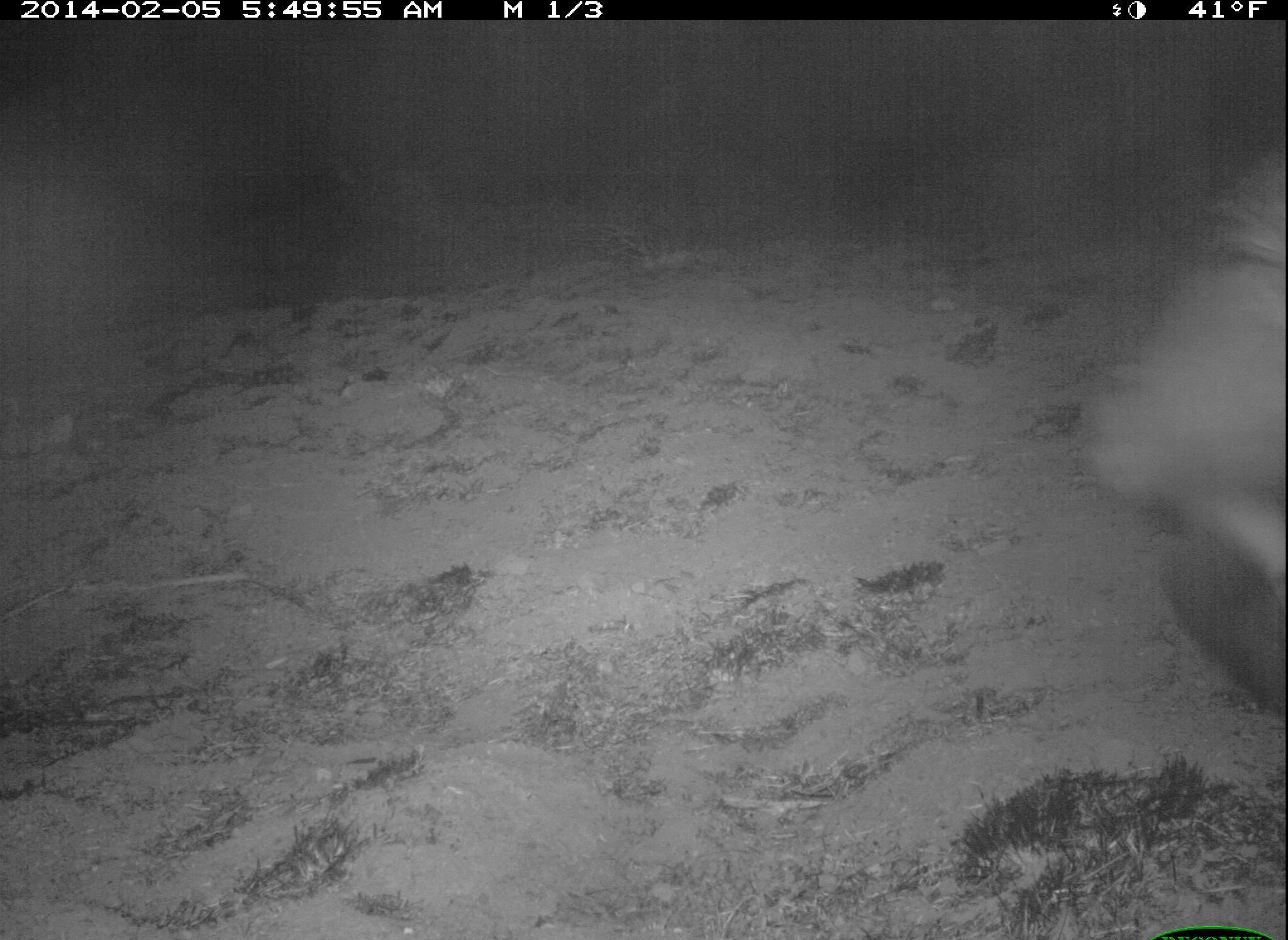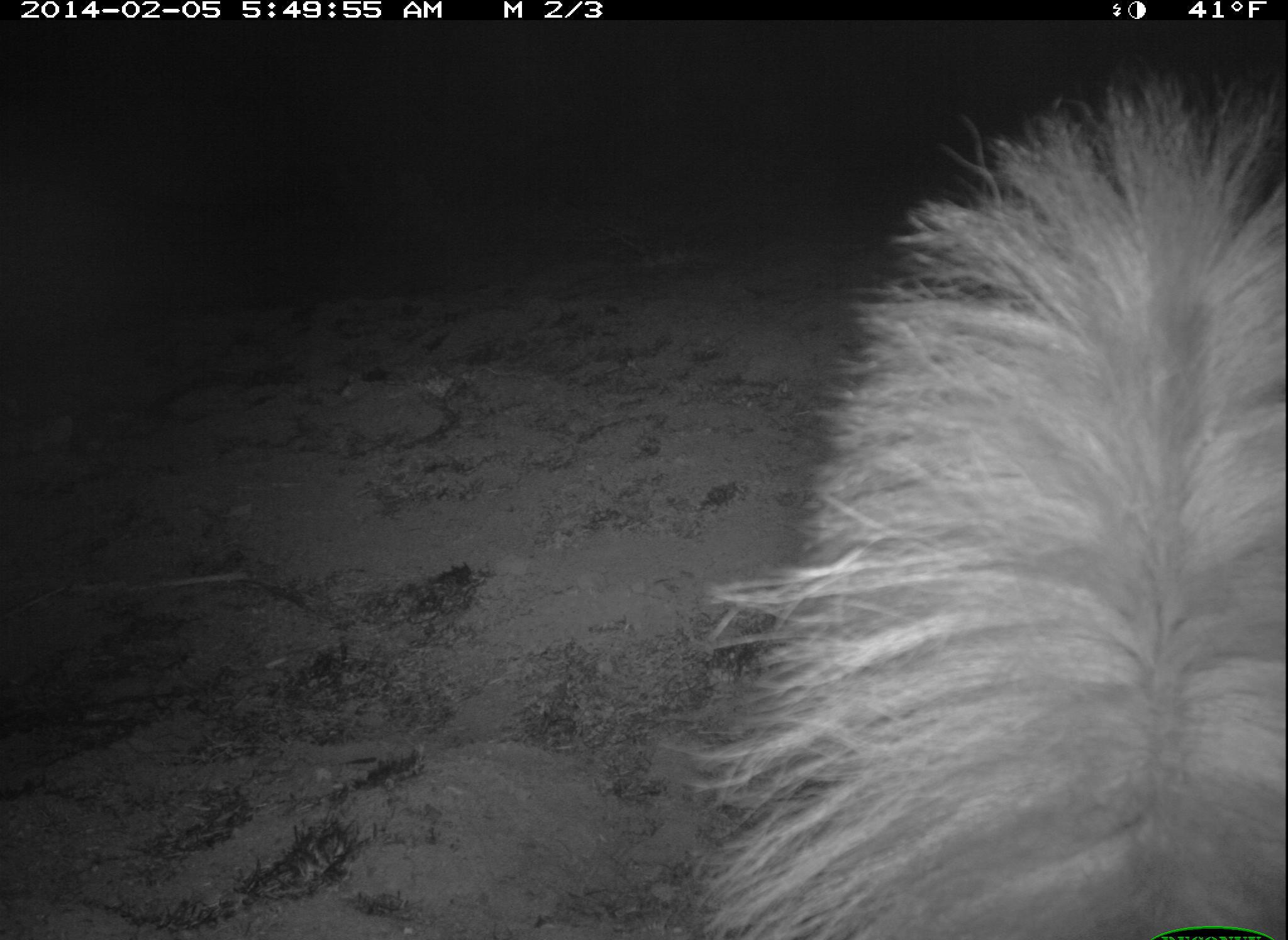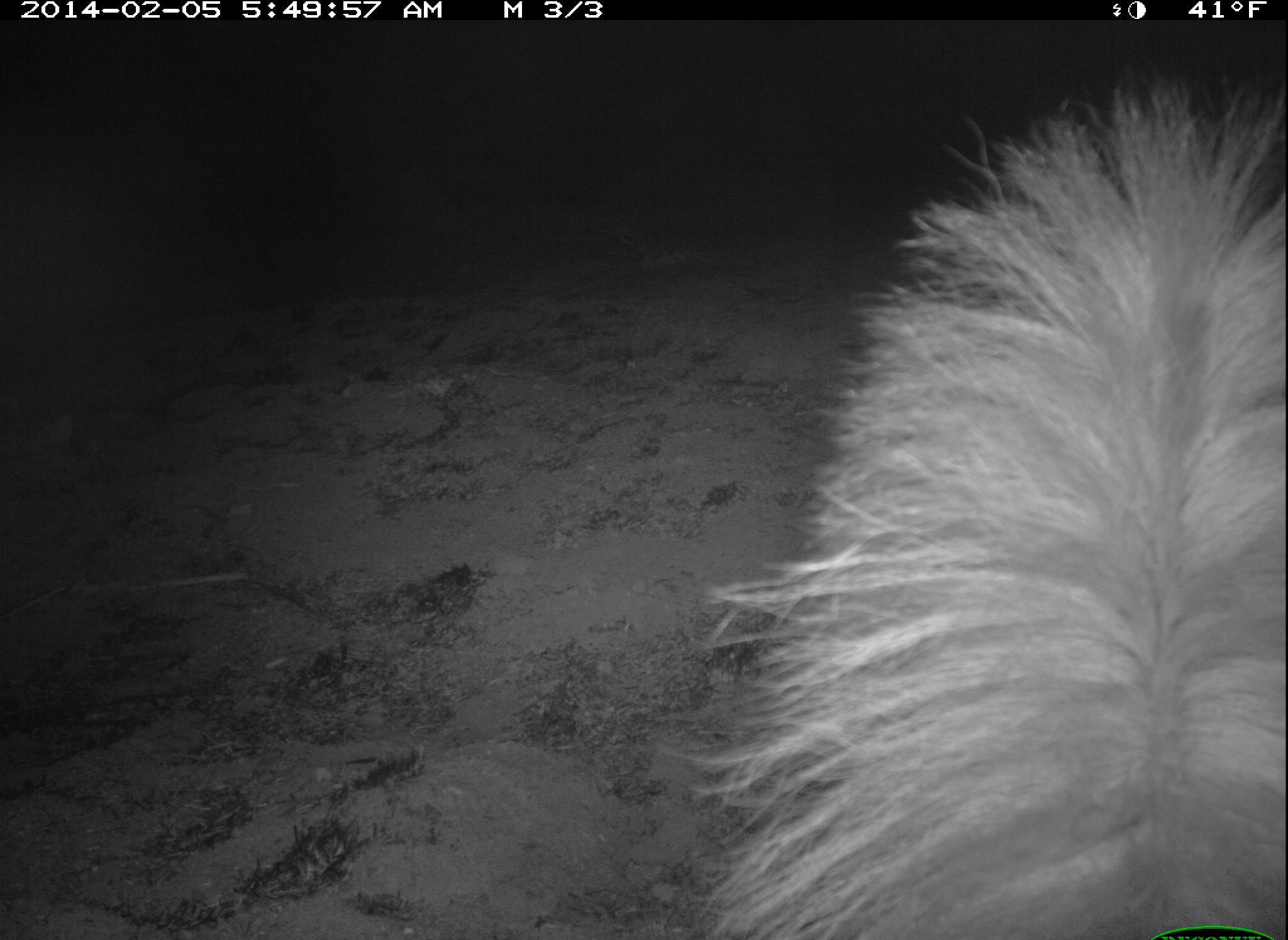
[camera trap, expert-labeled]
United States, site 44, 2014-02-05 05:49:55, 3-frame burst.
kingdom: Animalia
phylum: Chordata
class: Mammalia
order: Carnivora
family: Mephitidae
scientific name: Mephitidae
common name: skunk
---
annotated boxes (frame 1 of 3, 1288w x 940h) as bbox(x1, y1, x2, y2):
skunk: bbox(1076, 149, 1288, 721)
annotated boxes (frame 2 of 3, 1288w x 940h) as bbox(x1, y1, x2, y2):
skunk: bbox(686, 70, 1288, 940)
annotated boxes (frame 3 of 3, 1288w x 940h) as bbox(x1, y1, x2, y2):
skunk: bbox(687, 93, 1288, 939)